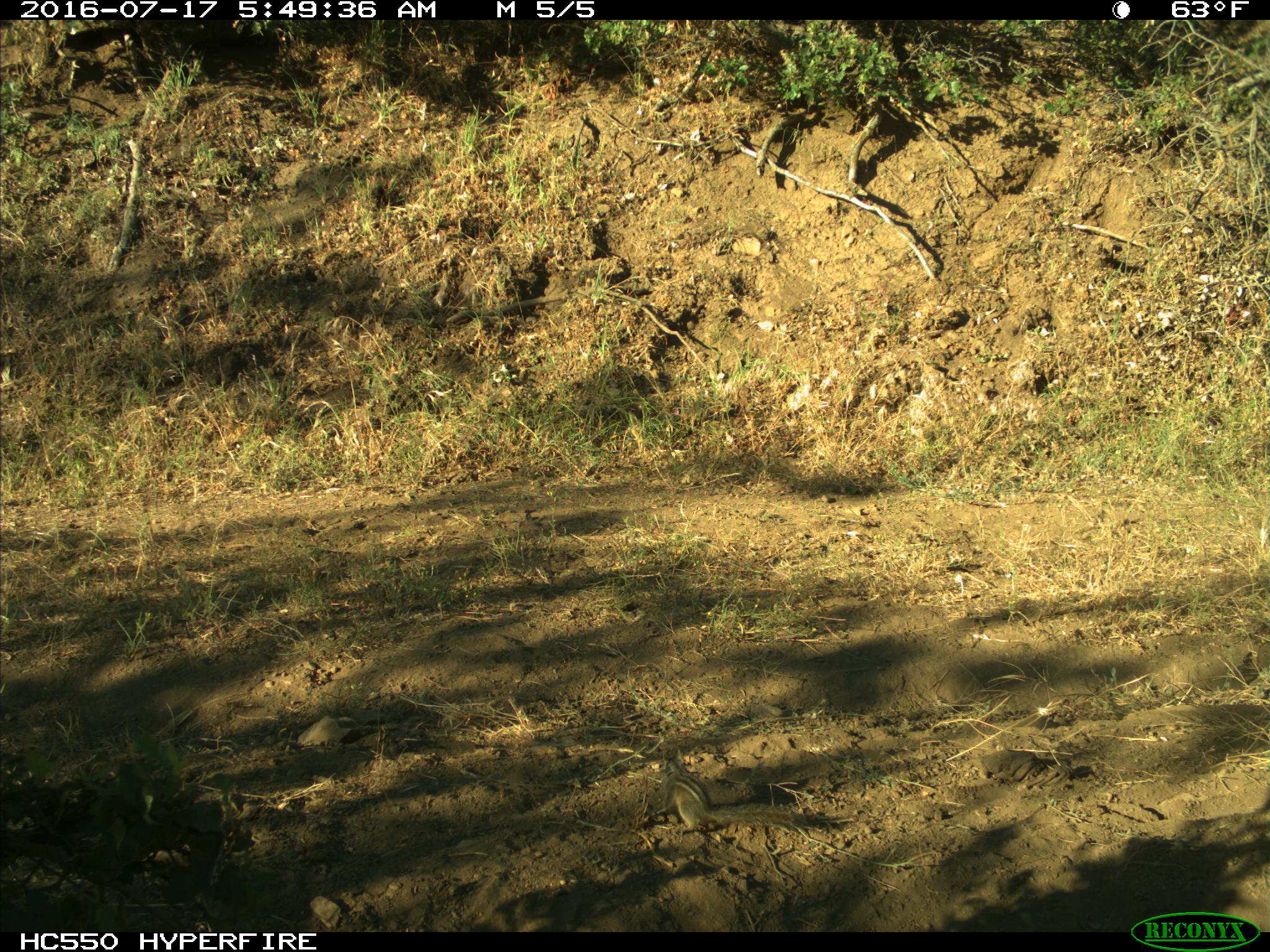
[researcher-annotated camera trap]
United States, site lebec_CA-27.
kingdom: Animalia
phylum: Chordata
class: Mammalia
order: Rodentia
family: Sciuridae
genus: Tamias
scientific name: Tamias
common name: chipmunk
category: unidentified chipmunk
Unidentified chipmunk (chipmunk) (Tamias).